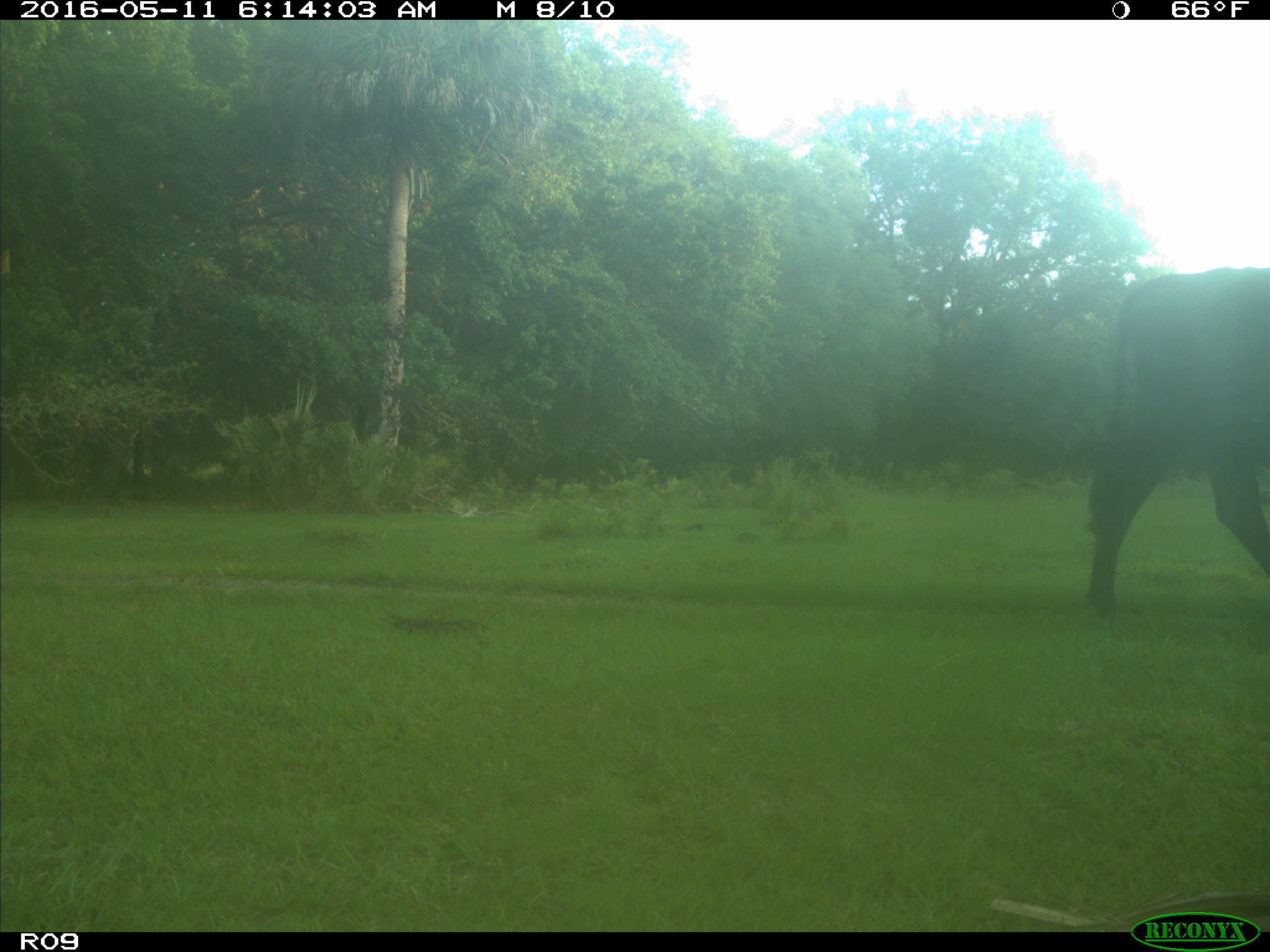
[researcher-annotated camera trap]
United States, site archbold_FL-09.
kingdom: Animalia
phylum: Chordata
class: Mammalia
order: Artiodactyla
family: Bovidae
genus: Bos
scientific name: Bos taurus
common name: domestic cow